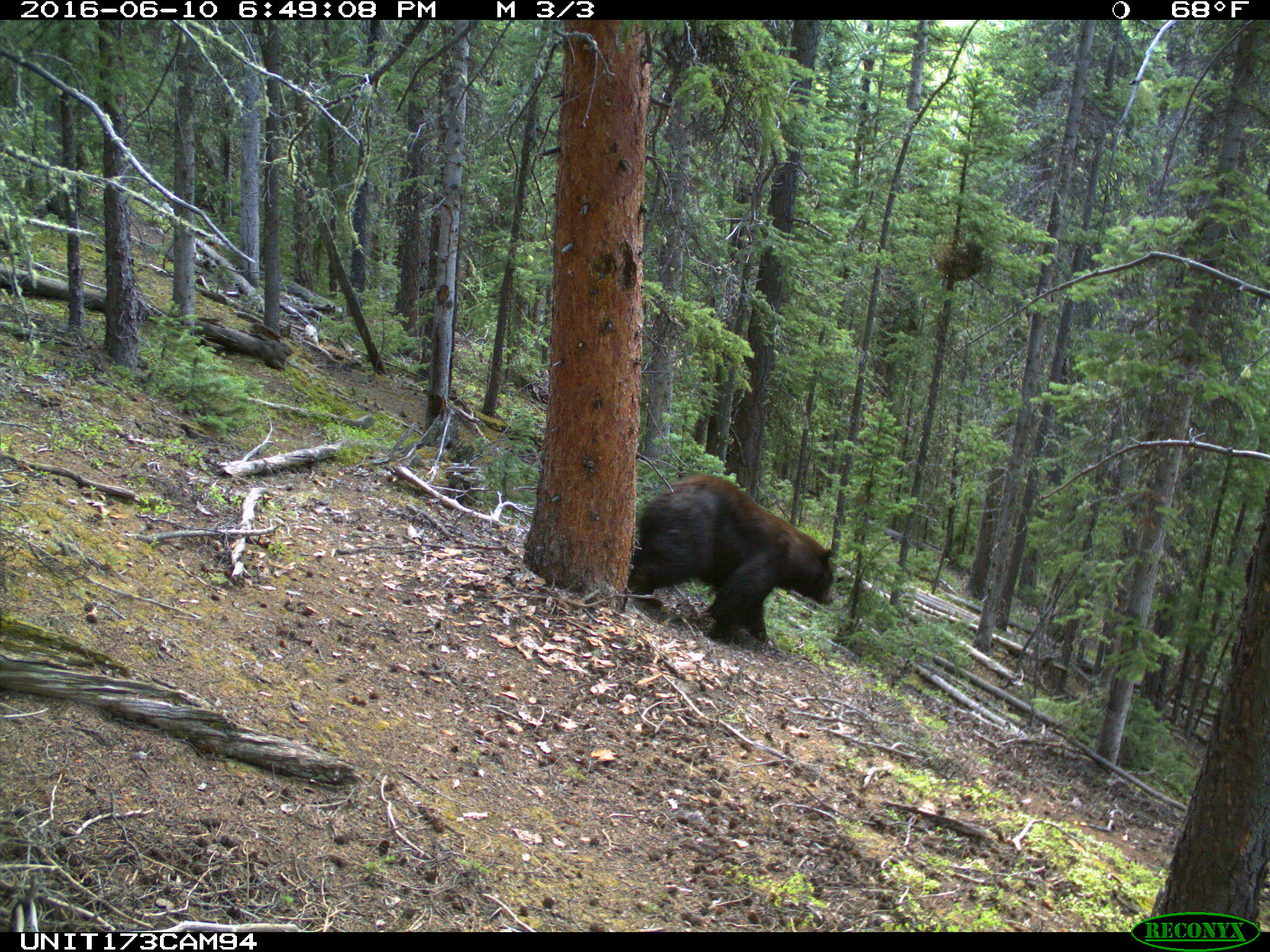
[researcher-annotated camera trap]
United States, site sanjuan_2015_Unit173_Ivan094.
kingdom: Animalia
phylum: Chordata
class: Mammalia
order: Carnivora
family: Ursidae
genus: Ursus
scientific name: Ursus americanus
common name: american black bear